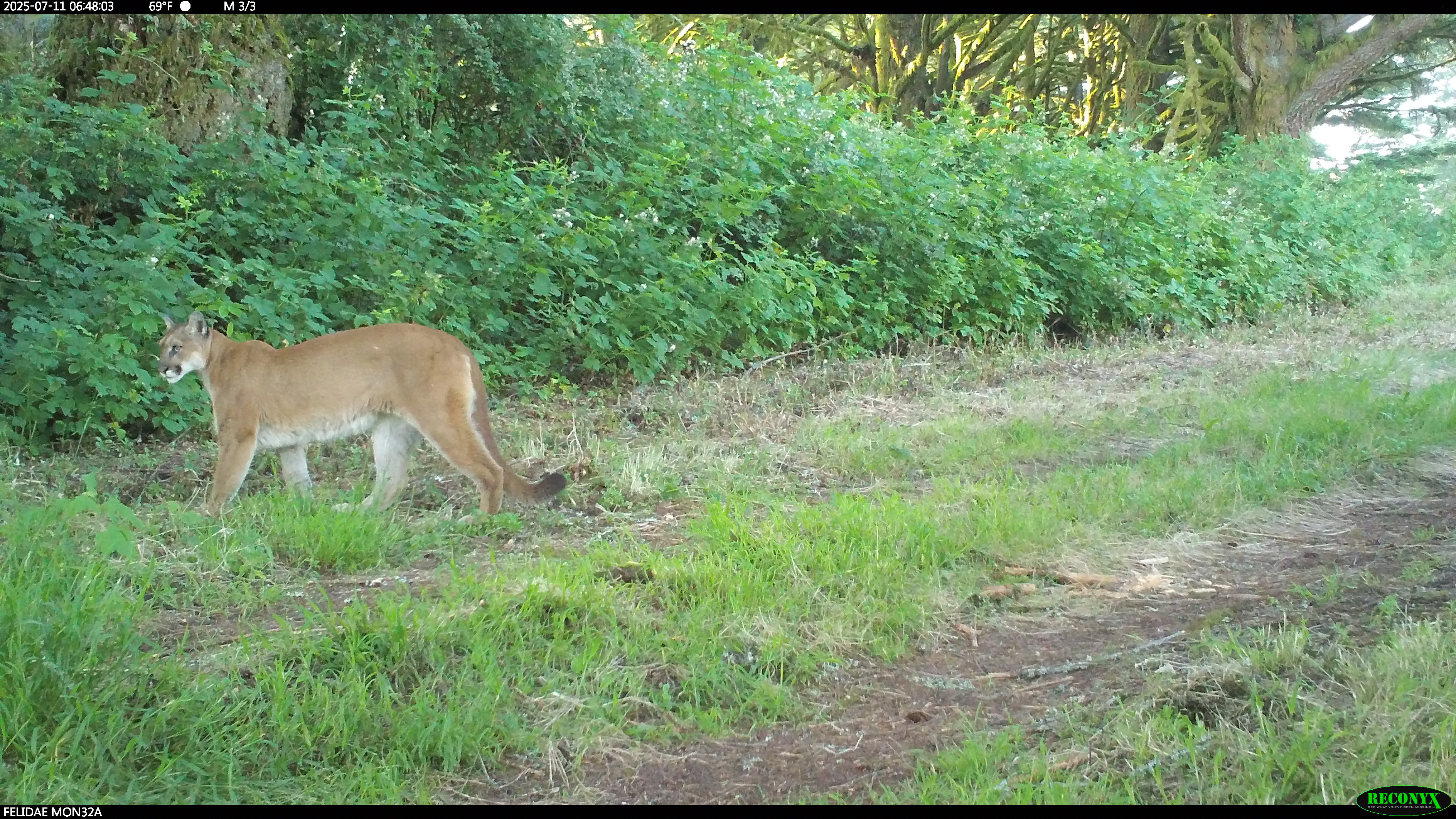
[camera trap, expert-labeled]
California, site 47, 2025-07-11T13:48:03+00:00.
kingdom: Animalia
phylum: Chordata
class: Mammalia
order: Carnivora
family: Felidae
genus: Puma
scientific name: Puma concolor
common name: puma